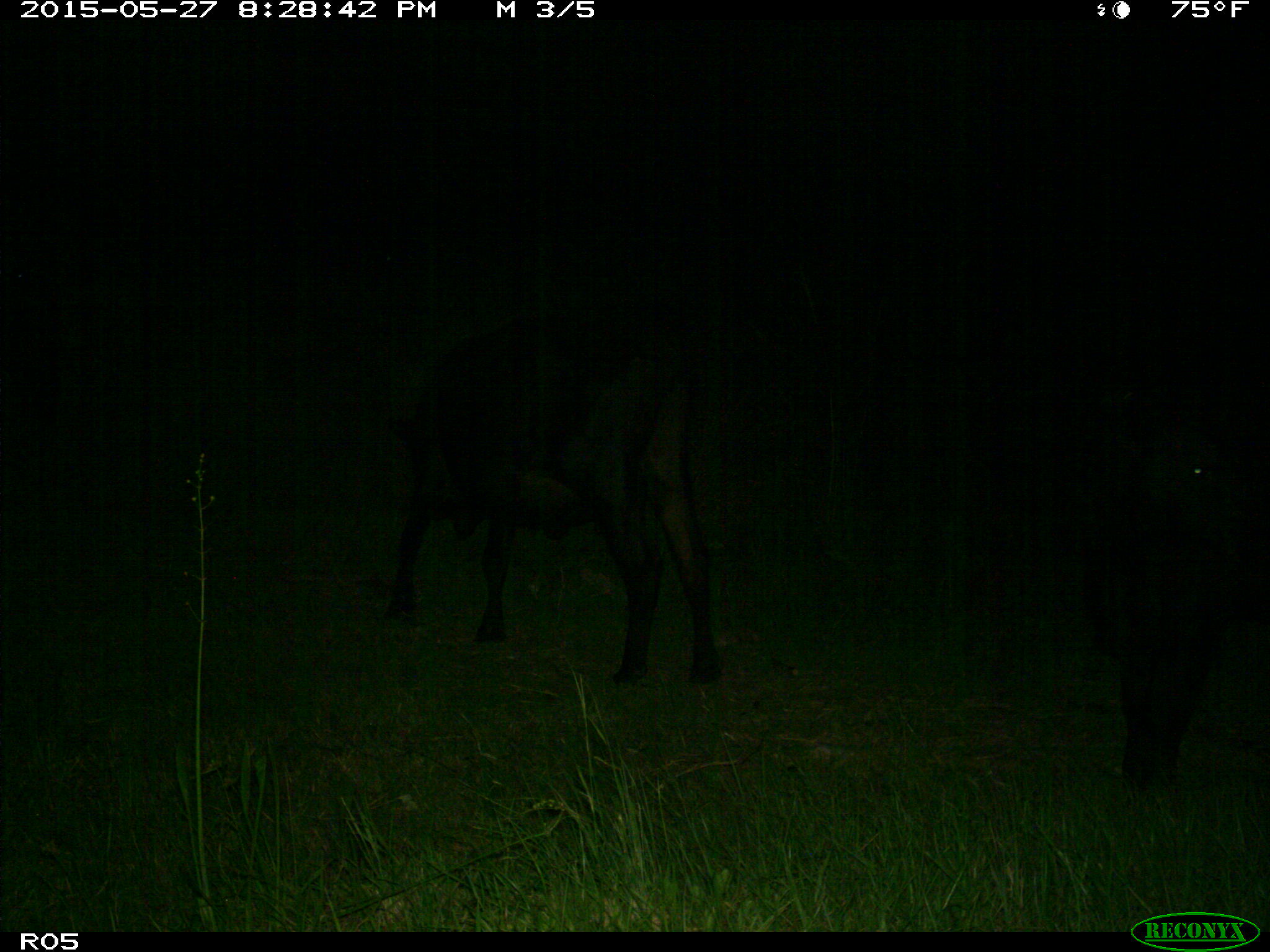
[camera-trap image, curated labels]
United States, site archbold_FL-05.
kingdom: Animalia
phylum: Chordata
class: Mammalia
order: Artiodactyla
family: Bovidae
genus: Bos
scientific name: Bos taurus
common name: domestic cow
Bos taurus (domestic cow).